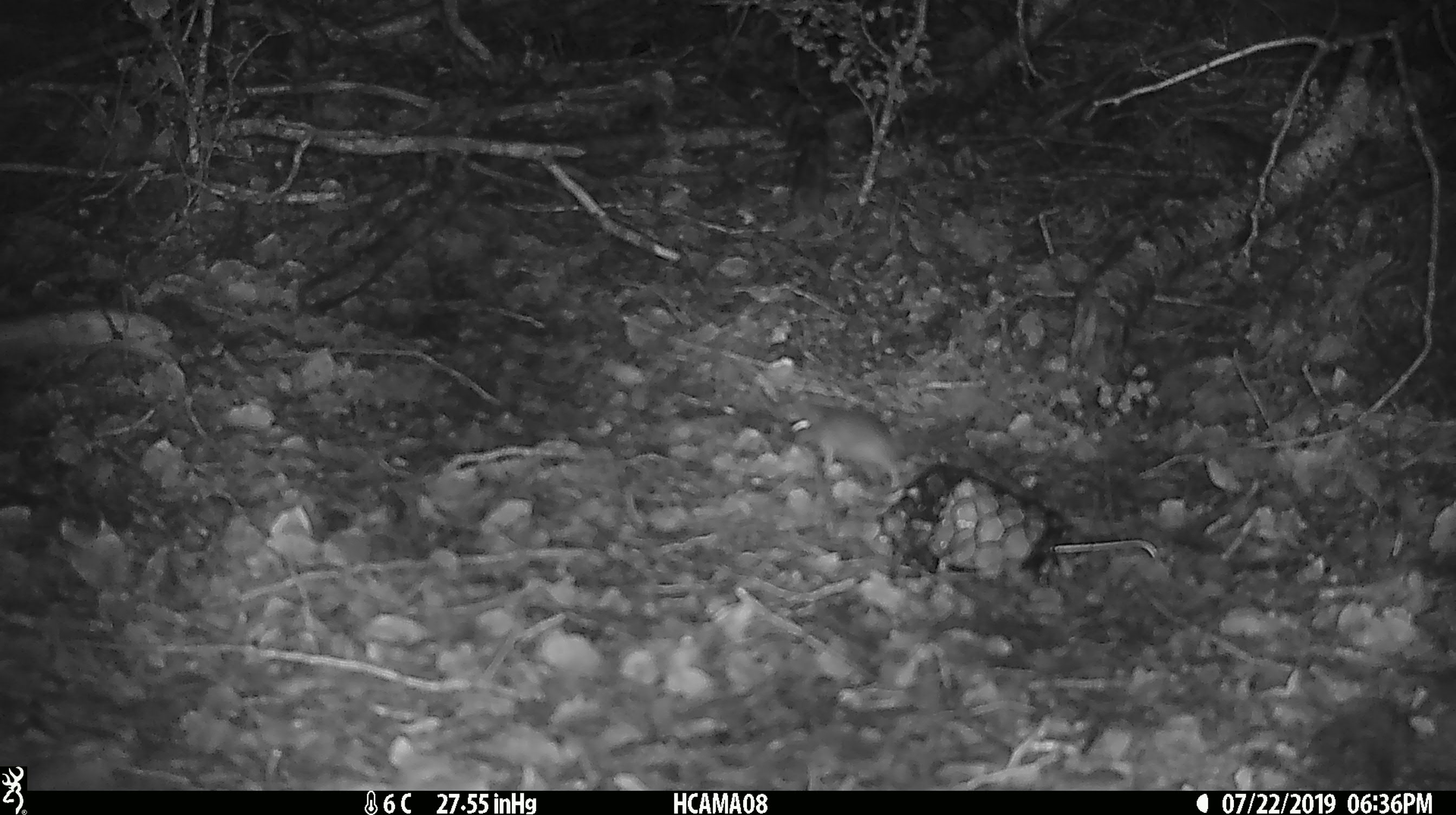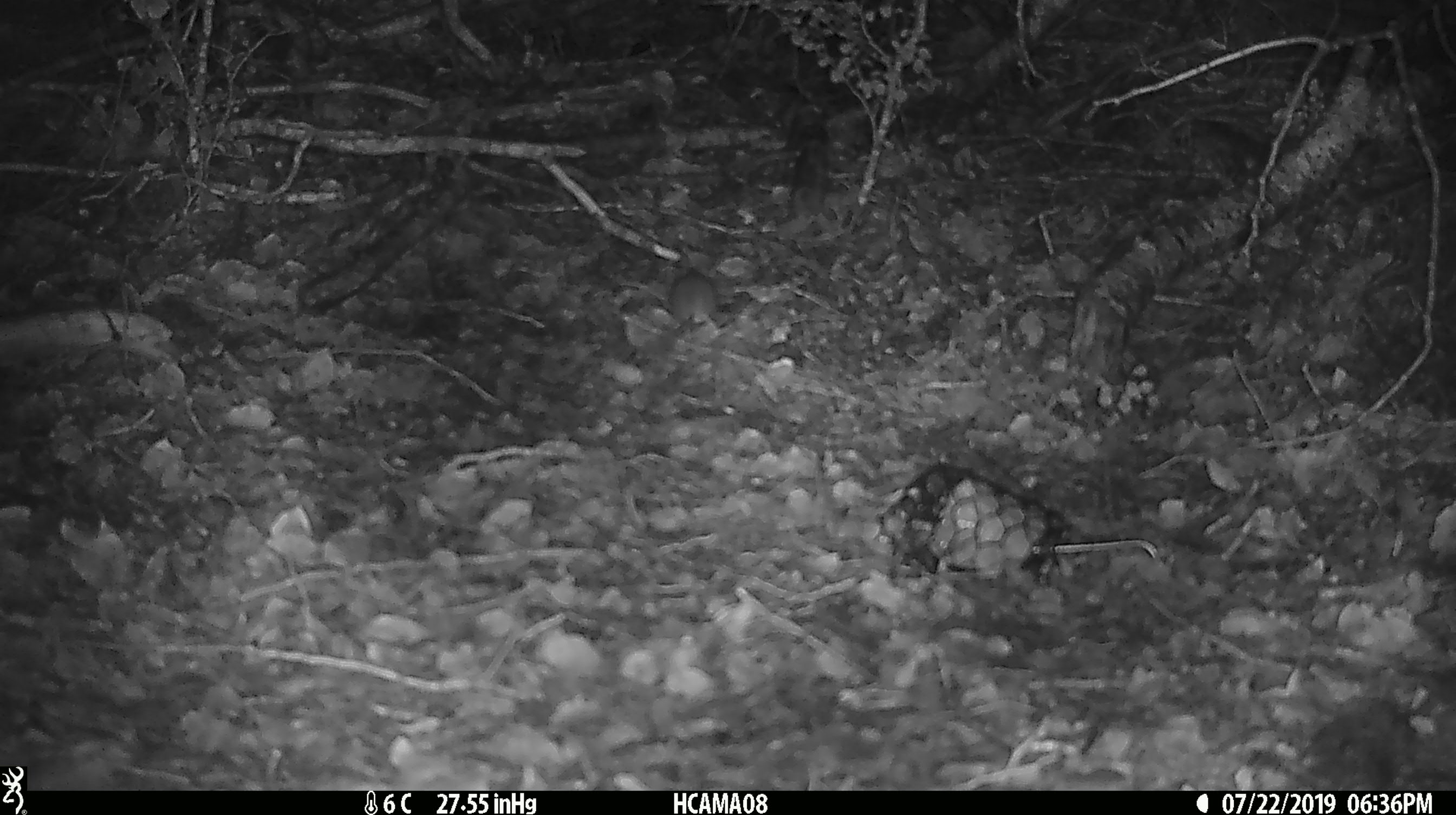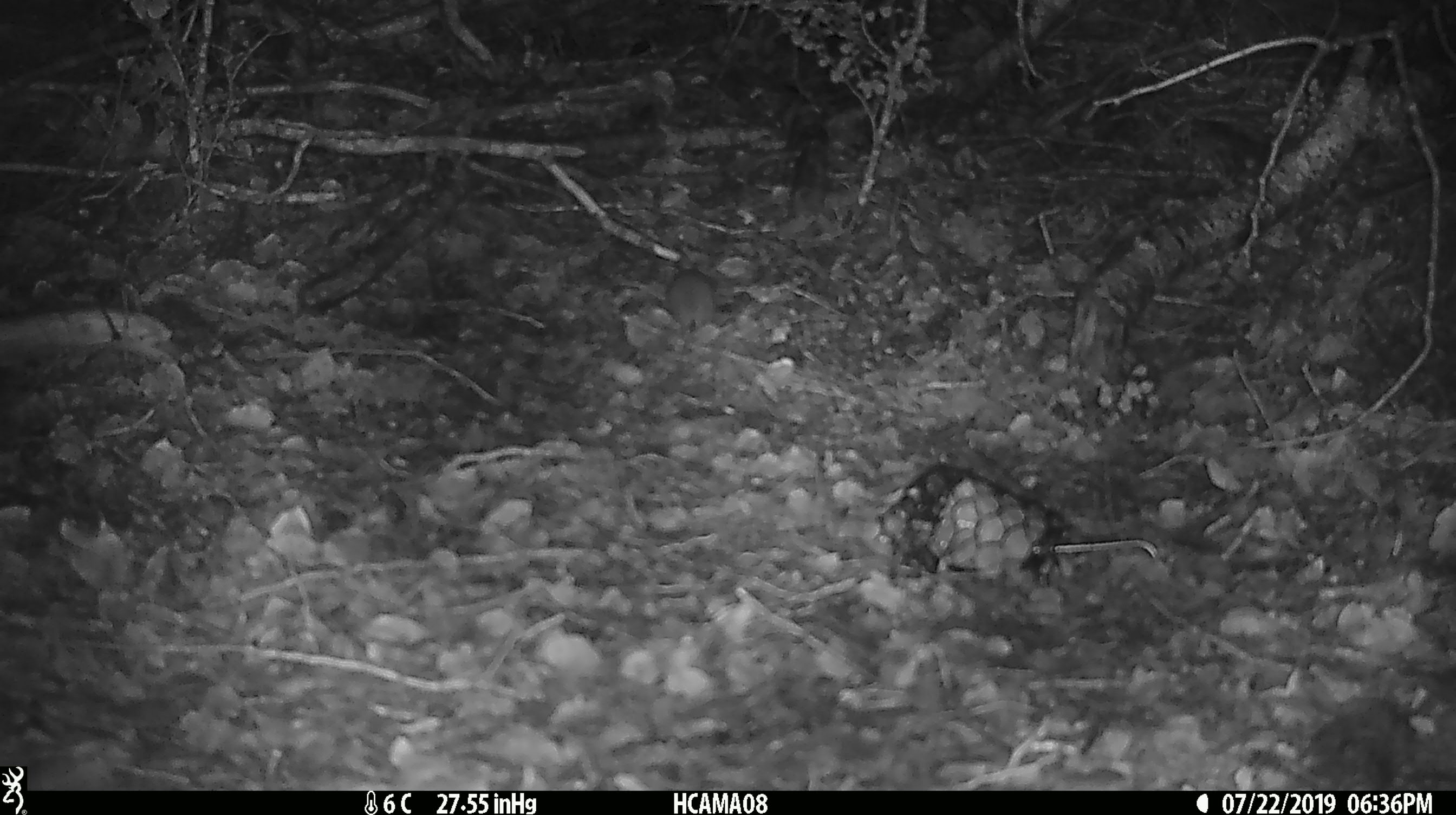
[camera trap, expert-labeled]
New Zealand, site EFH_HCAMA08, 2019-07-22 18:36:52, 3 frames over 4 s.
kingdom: Animalia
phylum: Chordata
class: Mammalia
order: Rodentia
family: Muridae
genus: Mus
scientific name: Mus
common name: mouse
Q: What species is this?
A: Mouse (Mus).